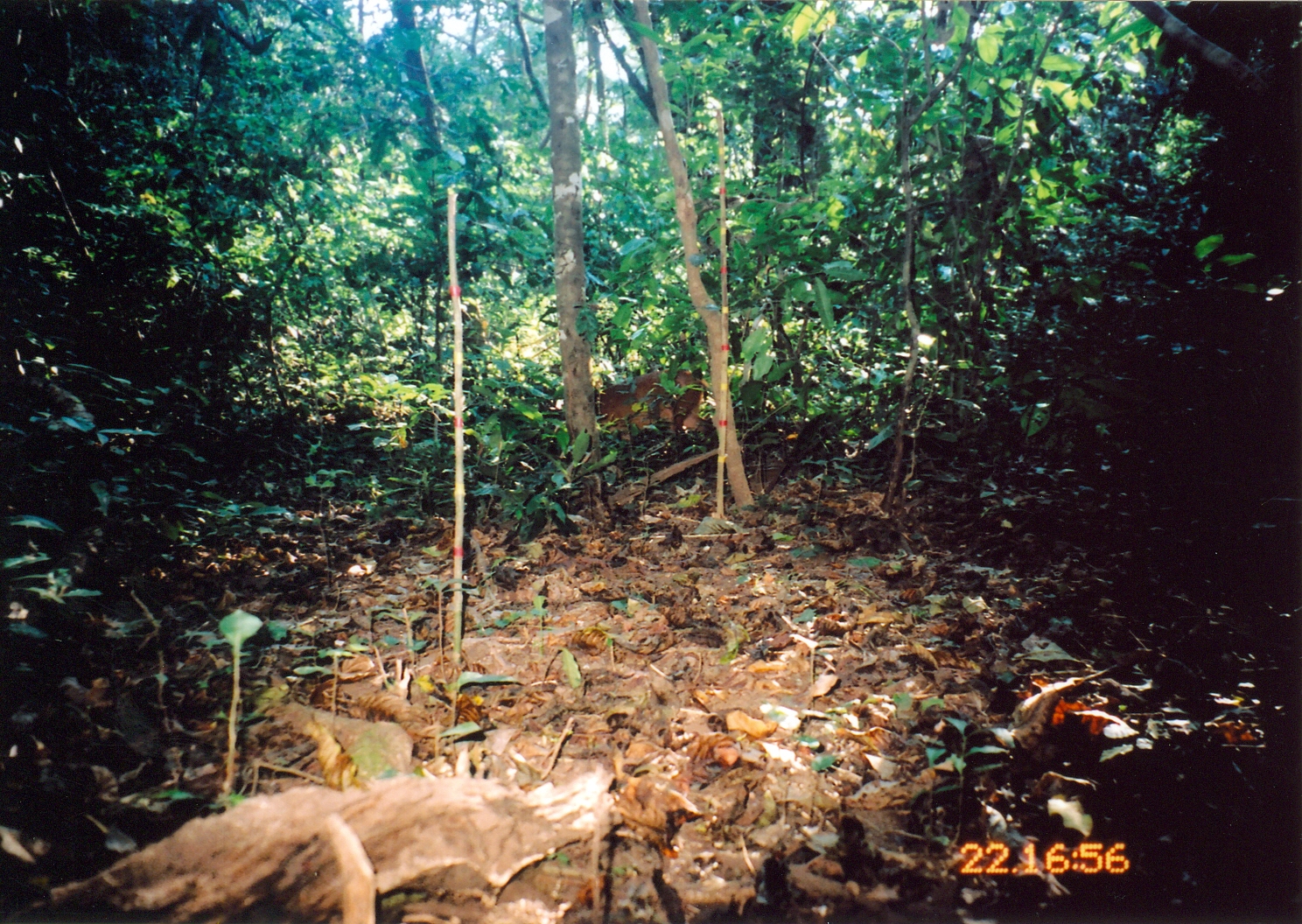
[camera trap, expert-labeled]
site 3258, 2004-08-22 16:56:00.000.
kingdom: Animalia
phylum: Chordata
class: Mammalia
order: Artiodactyla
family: Bovidae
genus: Cephalophus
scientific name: Cephalophus harveyi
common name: harvey's duiker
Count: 1.